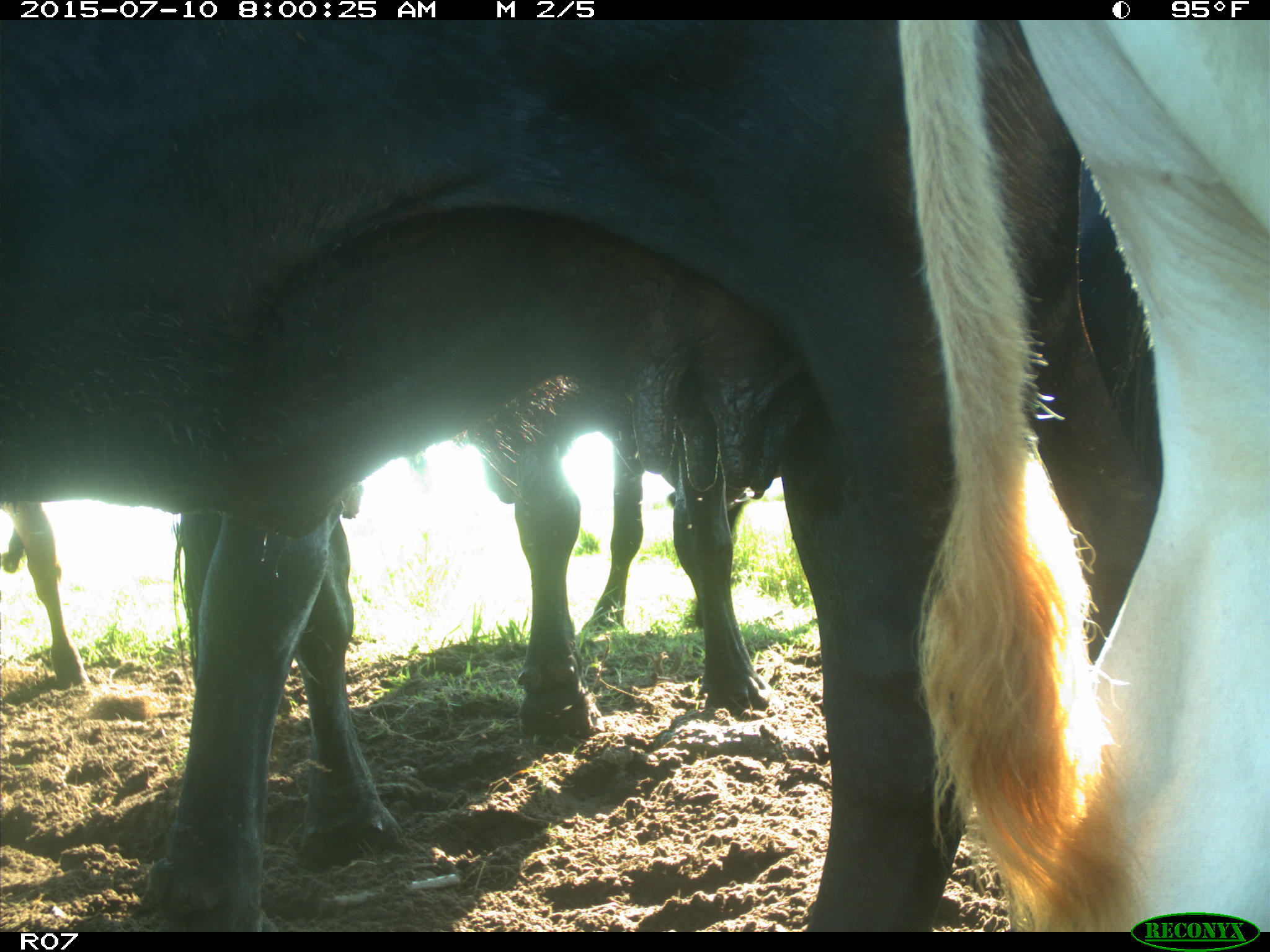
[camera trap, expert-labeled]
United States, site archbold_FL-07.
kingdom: Animalia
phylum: Chordata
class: Mammalia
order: Artiodactyla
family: Bovidae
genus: Bos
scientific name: Bos taurus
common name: domestic cow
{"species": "Bos taurus (domestic cow)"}